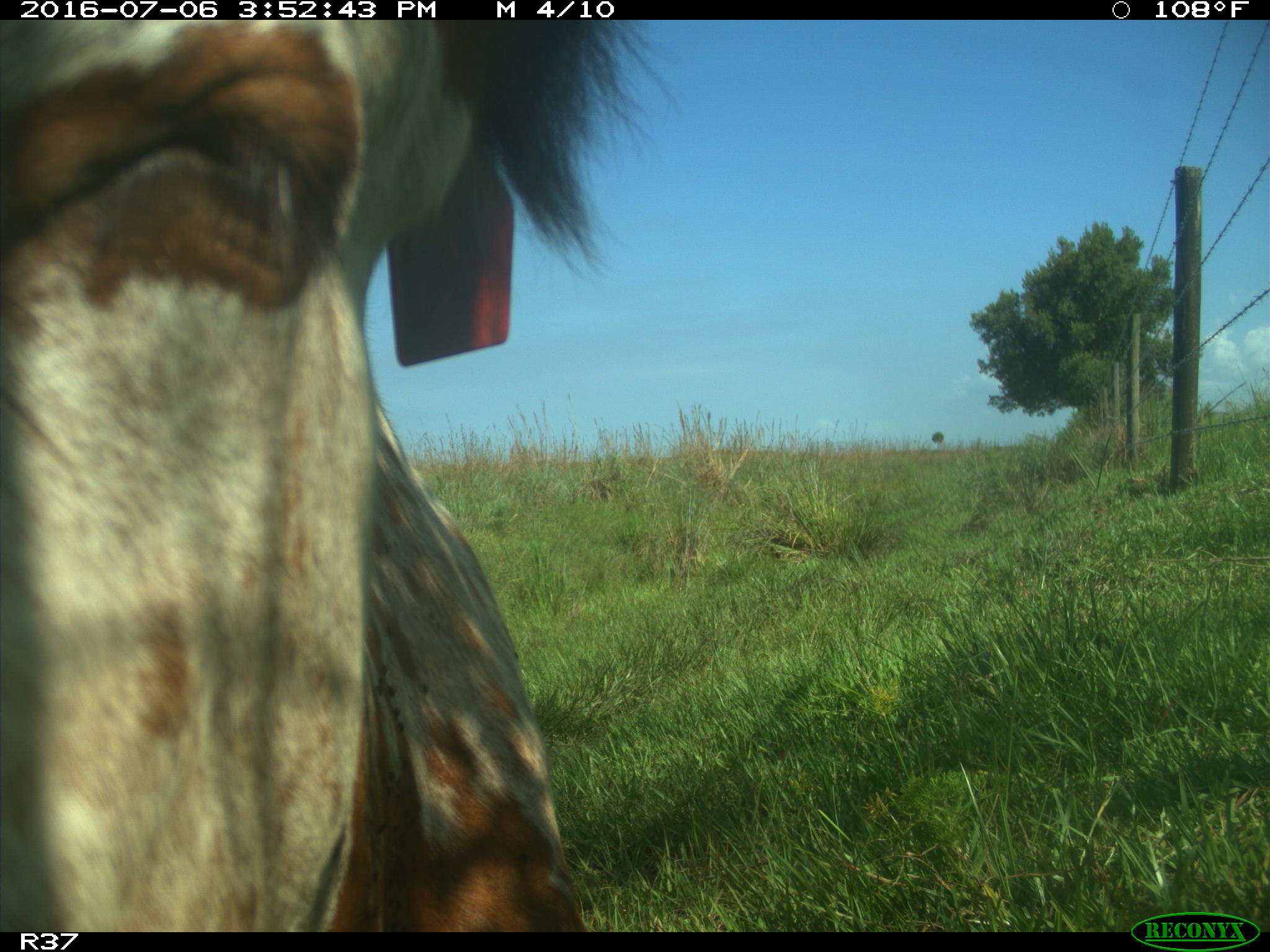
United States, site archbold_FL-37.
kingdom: Animalia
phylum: Chordata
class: Mammalia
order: Artiodactyla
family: Bovidae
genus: Bos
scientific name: Bos taurus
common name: domestic cow